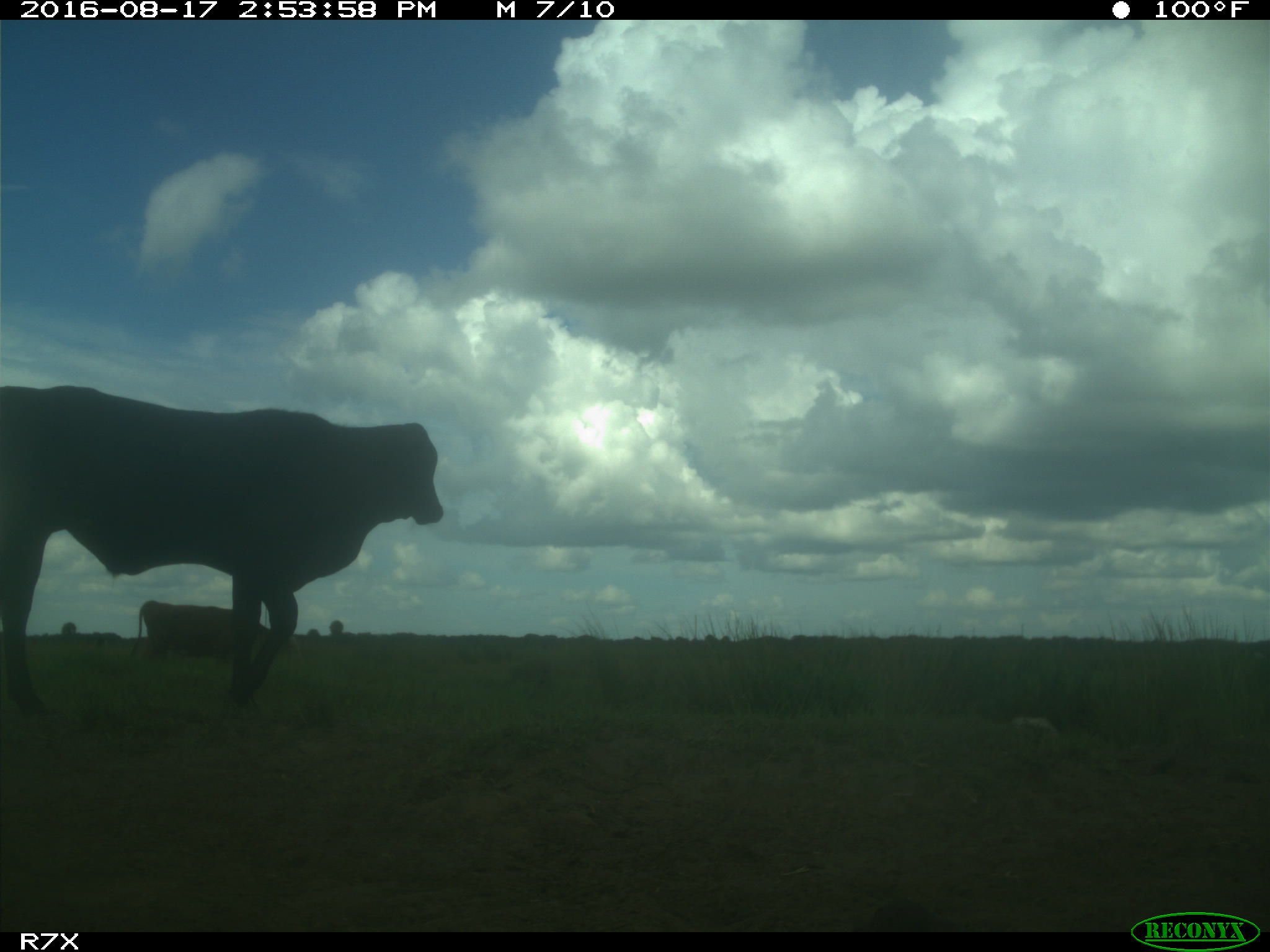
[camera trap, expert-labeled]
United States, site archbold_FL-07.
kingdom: Animalia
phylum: Chordata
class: Mammalia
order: Artiodactyla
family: Bovidae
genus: Bos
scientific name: Bos taurus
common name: domestic cow